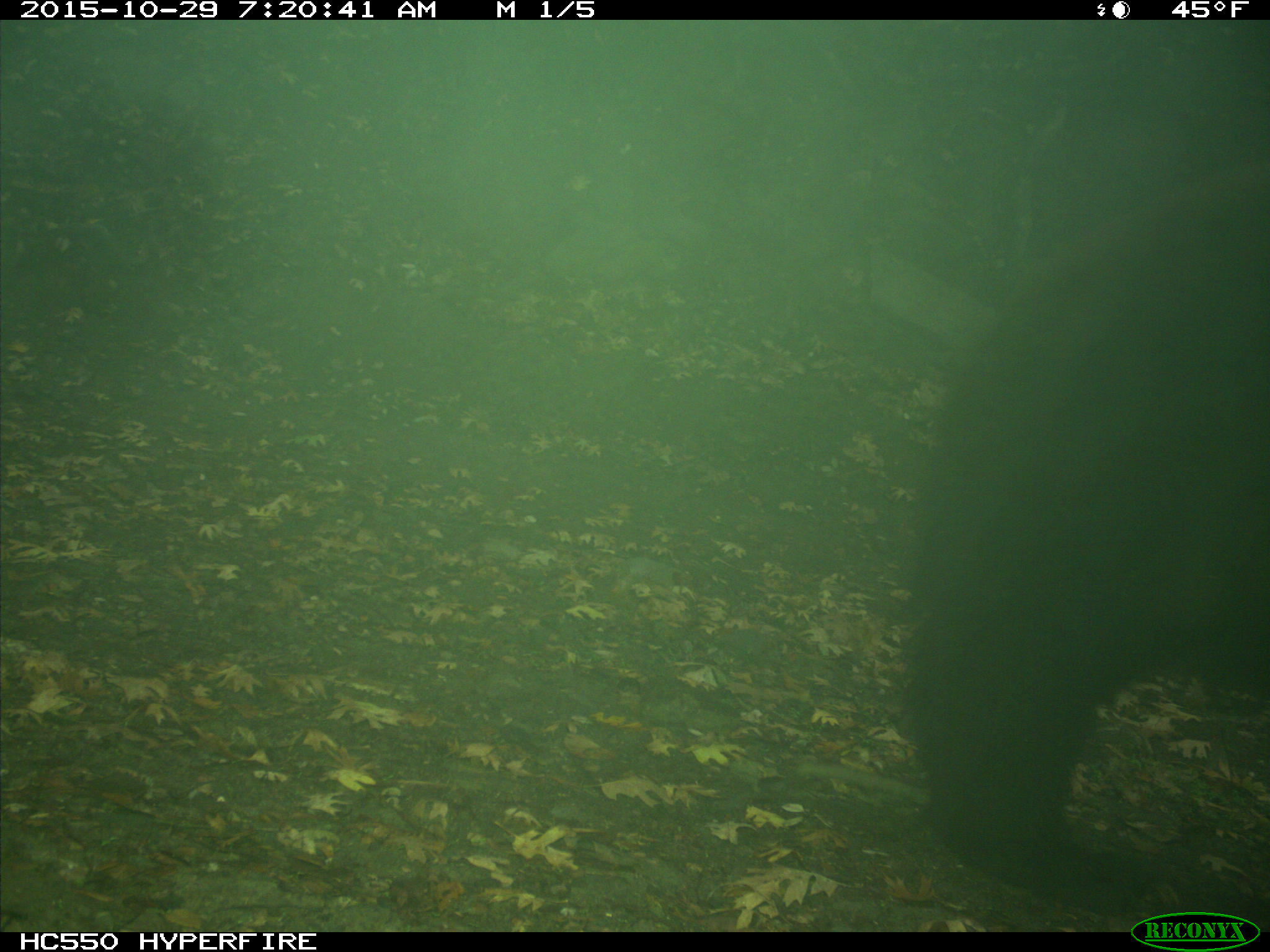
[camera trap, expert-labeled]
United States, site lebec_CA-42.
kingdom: Animalia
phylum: Chordata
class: Mammalia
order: Carnivora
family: Ursidae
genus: Ursus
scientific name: Ursus americanus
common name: american black bear